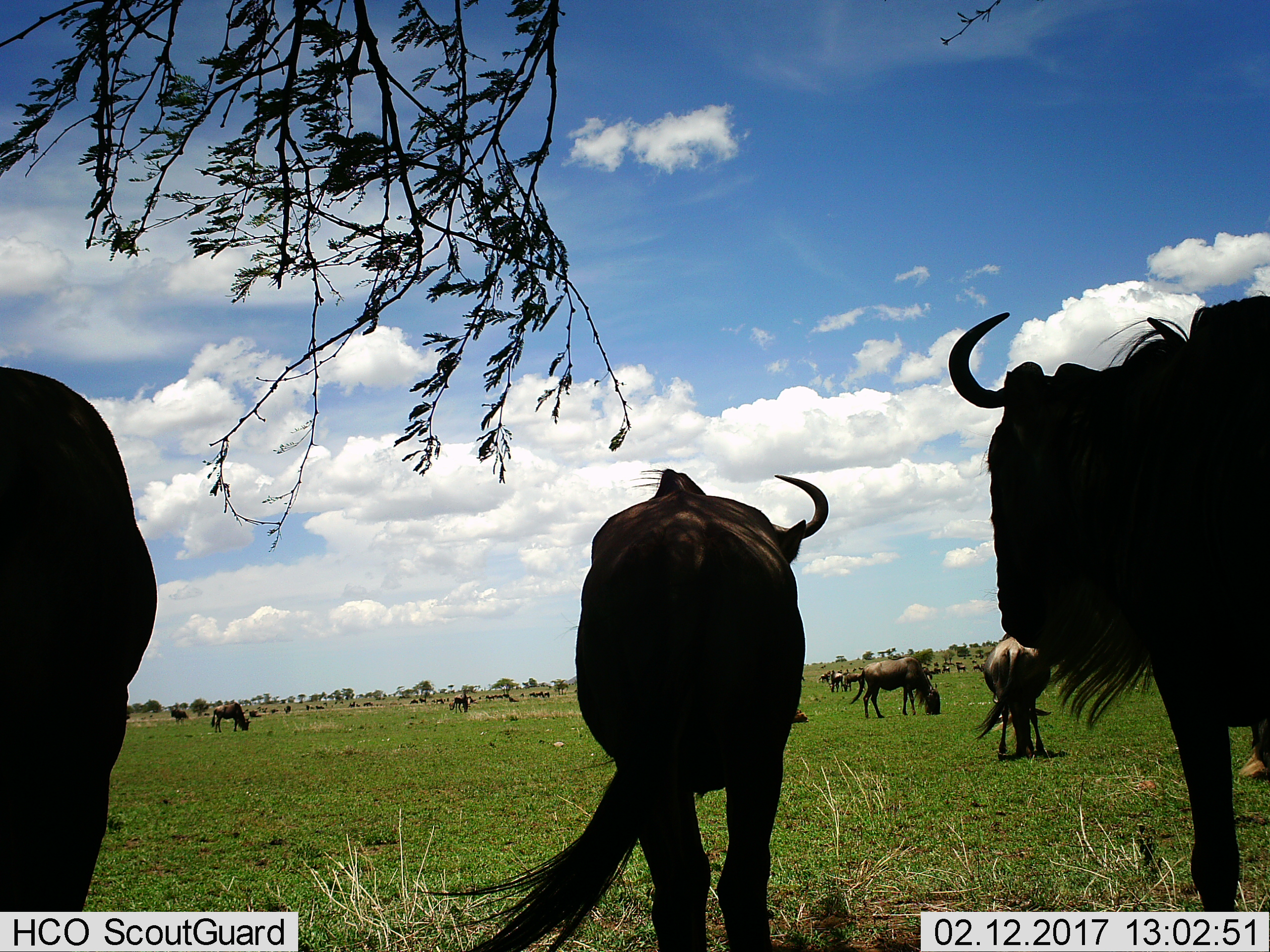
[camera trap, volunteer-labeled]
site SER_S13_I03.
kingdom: Animalia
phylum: Chordata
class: Mammalia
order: Artiodactyla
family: Bovidae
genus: Connochaetes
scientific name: Connochaetes taurinus taurinus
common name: blue wildebeest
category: wildebeestblue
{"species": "wildebeestblue (blue wildebeest) (Connochaetes taurinus taurinus)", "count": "11-50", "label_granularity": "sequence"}